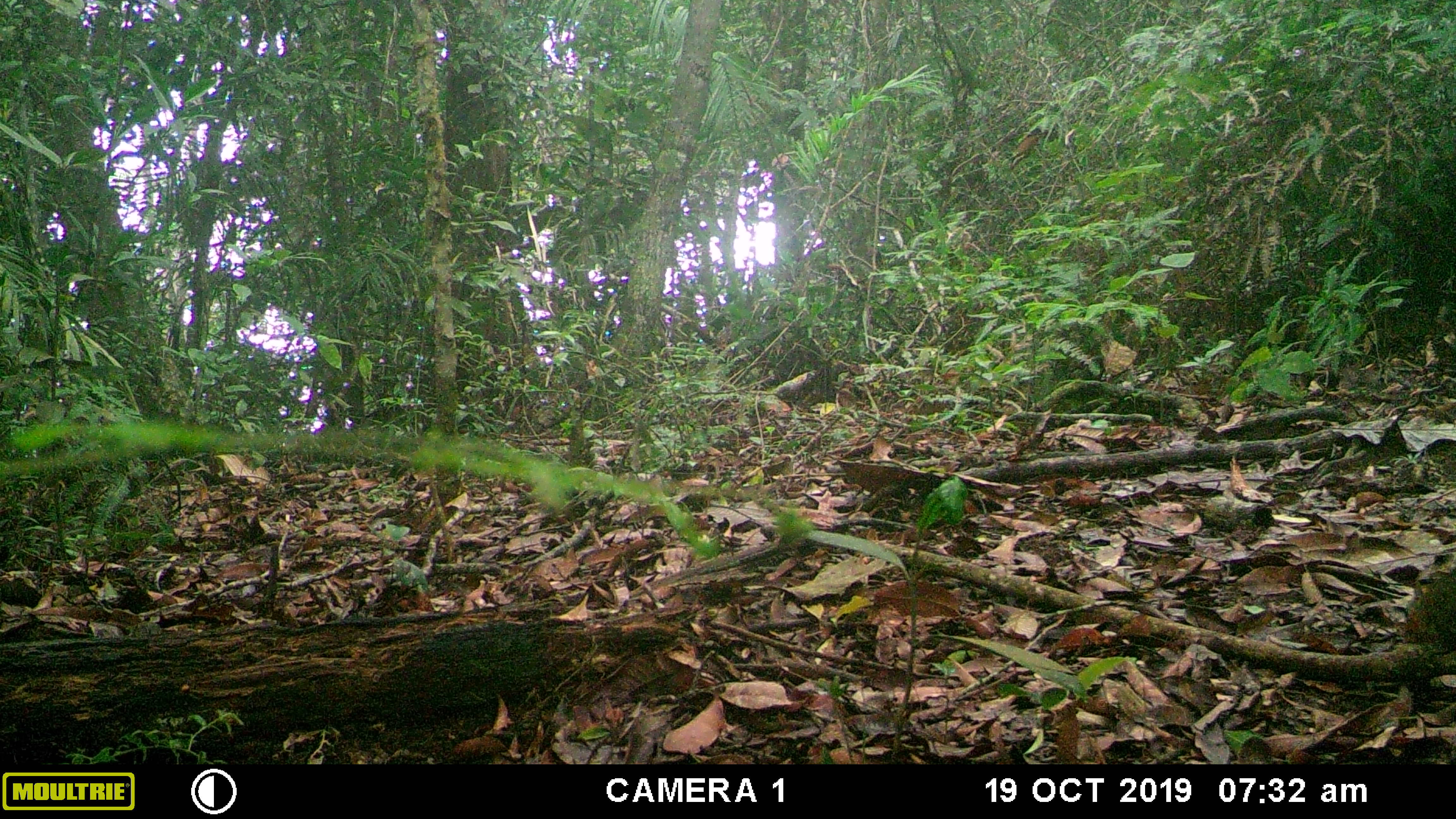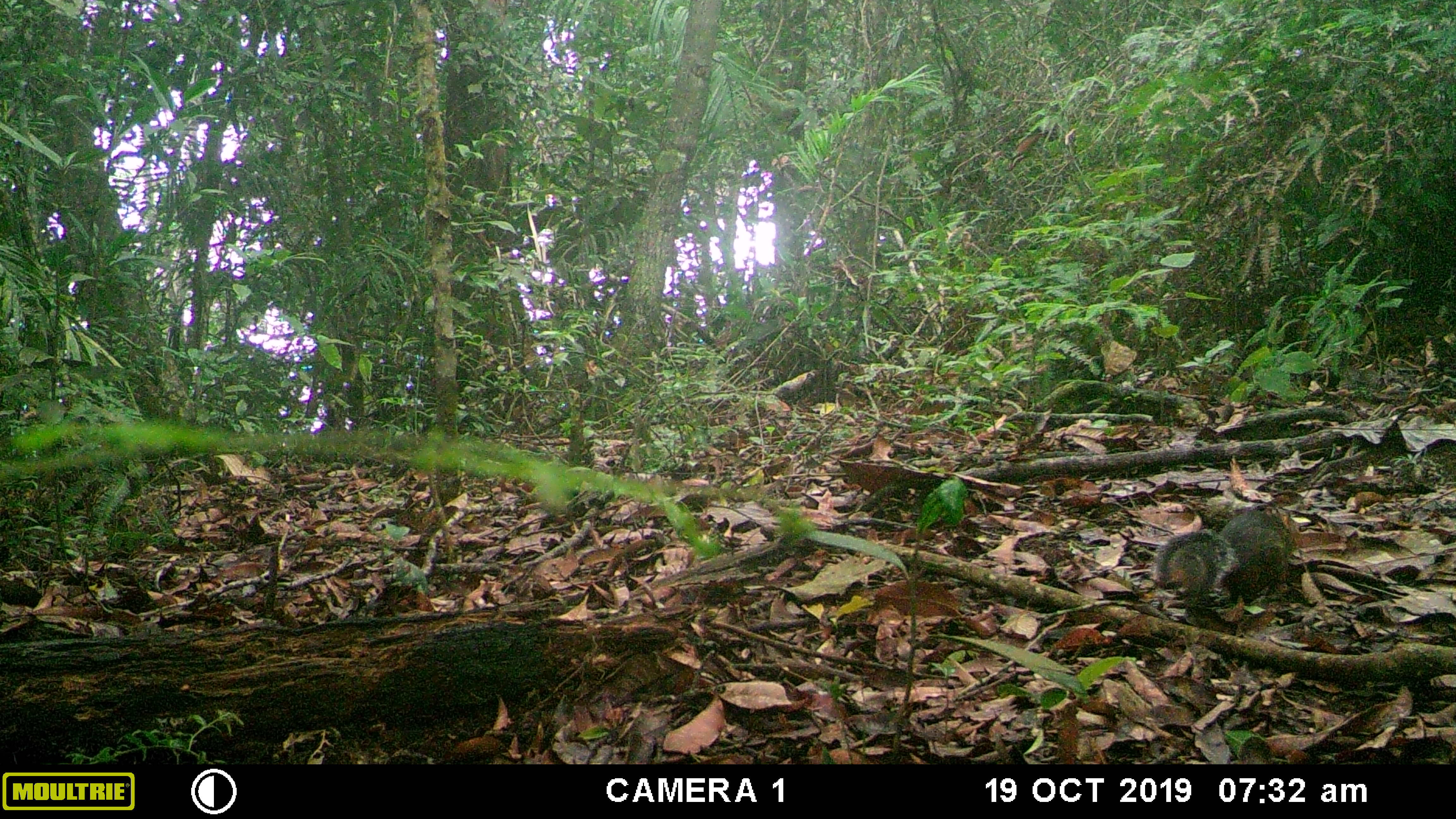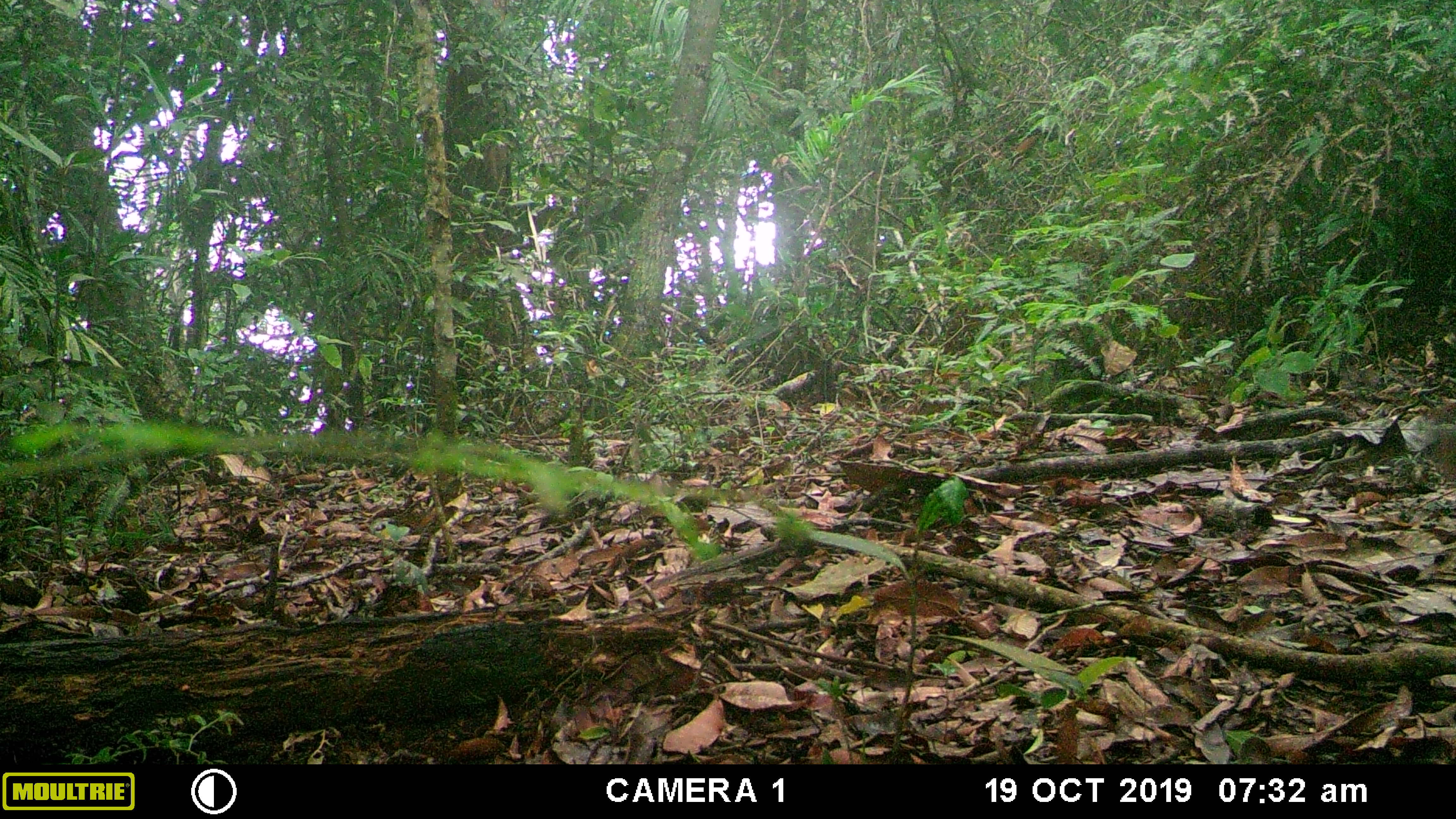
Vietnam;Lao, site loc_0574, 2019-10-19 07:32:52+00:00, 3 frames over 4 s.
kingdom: Animalia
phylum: Chordata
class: Mammalia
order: Rodentia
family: Sciuridae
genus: Dremomys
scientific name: Dremomys rufigenis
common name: red-cheeked squirrel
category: red cheeked squirrel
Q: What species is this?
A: Red cheeked squirrel (red-cheeked squirrel) (Dremomys rufigenis).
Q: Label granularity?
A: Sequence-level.